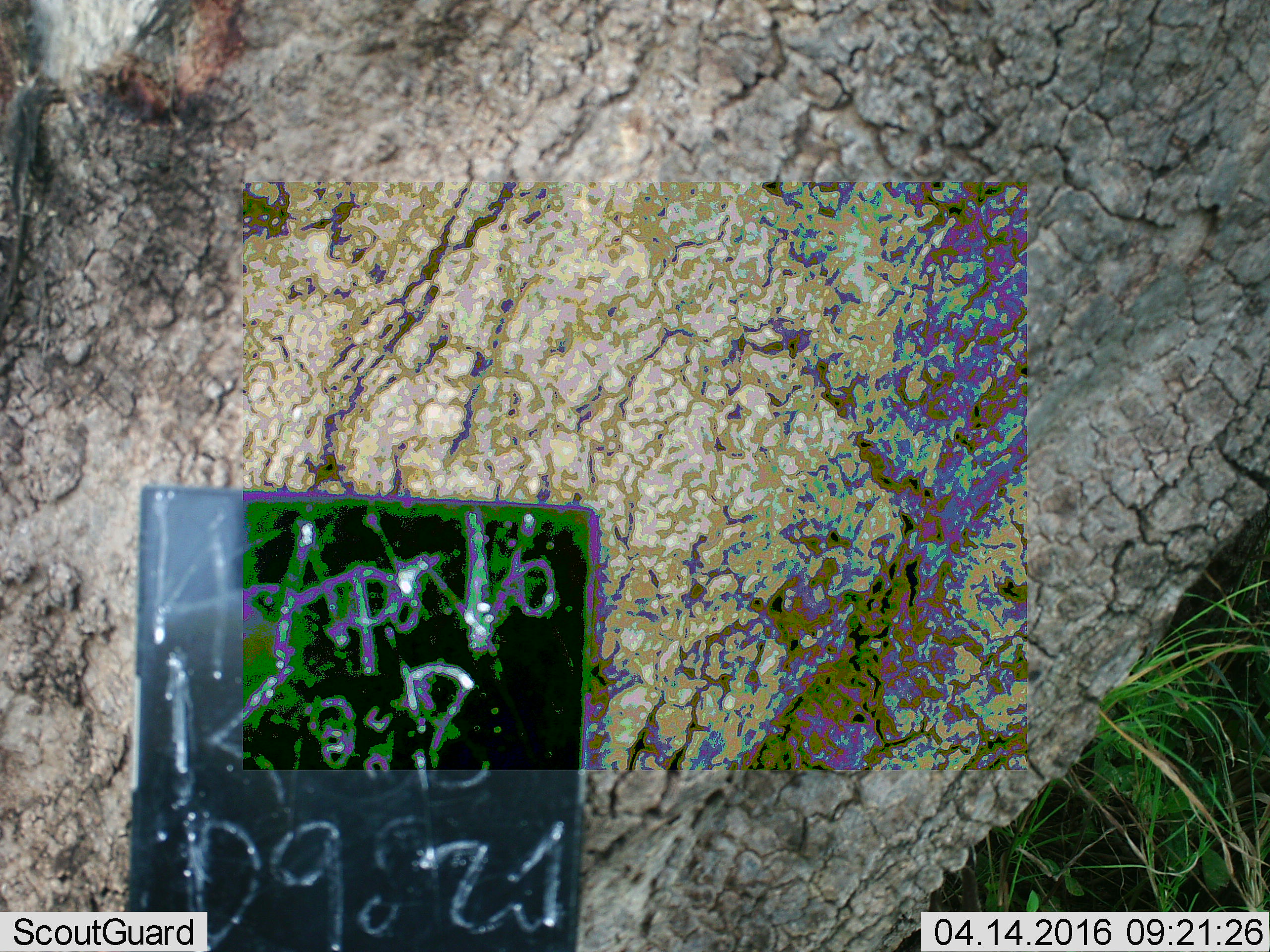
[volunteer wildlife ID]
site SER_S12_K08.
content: unidentified animal